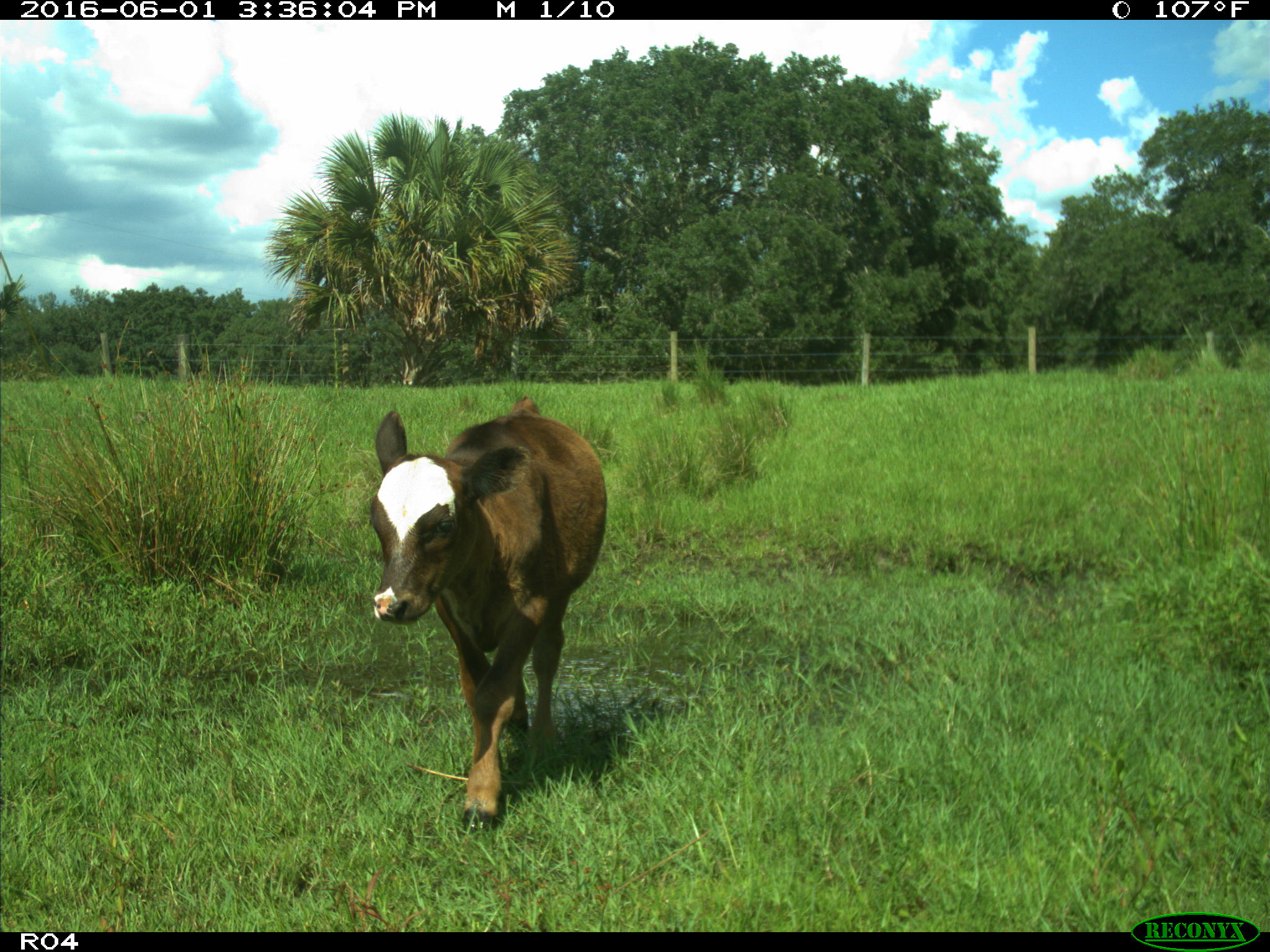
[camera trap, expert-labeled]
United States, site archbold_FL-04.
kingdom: Animalia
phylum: Chordata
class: Mammalia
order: Artiodactyla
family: Bovidae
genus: Bos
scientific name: Bos taurus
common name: domestic cow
Bos taurus (domestic cow).